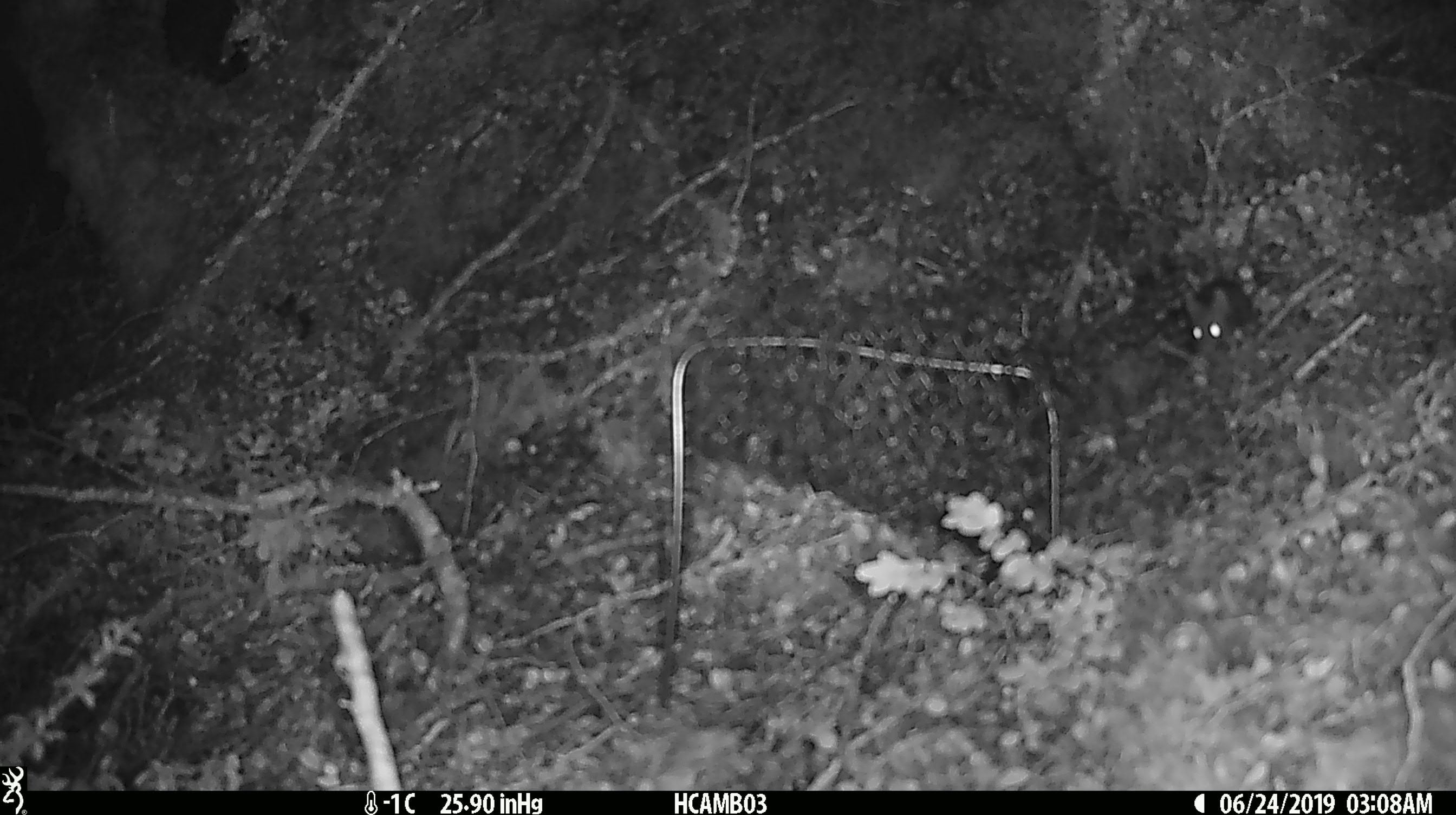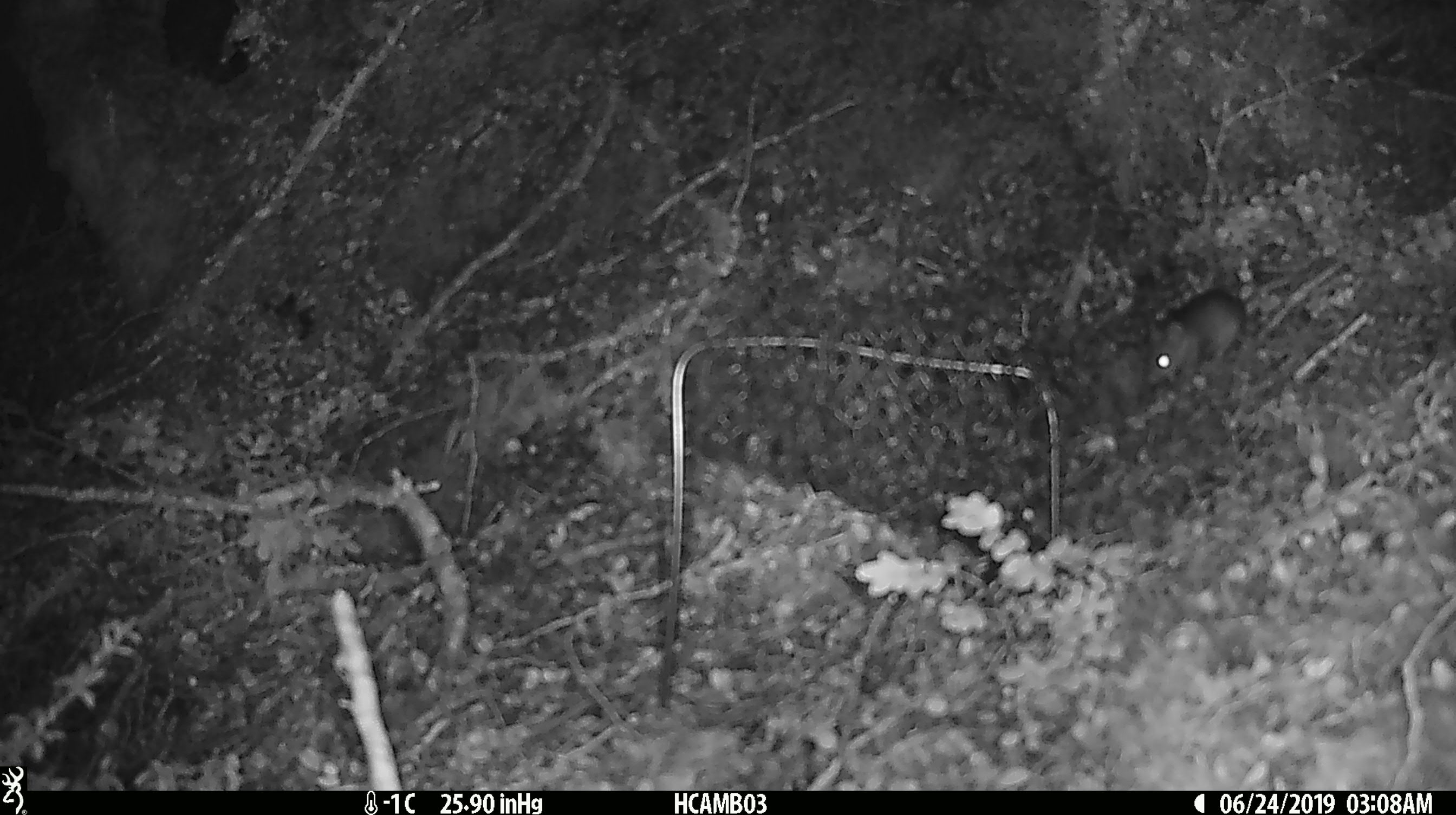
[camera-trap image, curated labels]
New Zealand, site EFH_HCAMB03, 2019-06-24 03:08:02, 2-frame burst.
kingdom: Animalia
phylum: Chordata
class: Mammalia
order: Rodentia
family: Muridae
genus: Mus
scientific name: Mus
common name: mouse